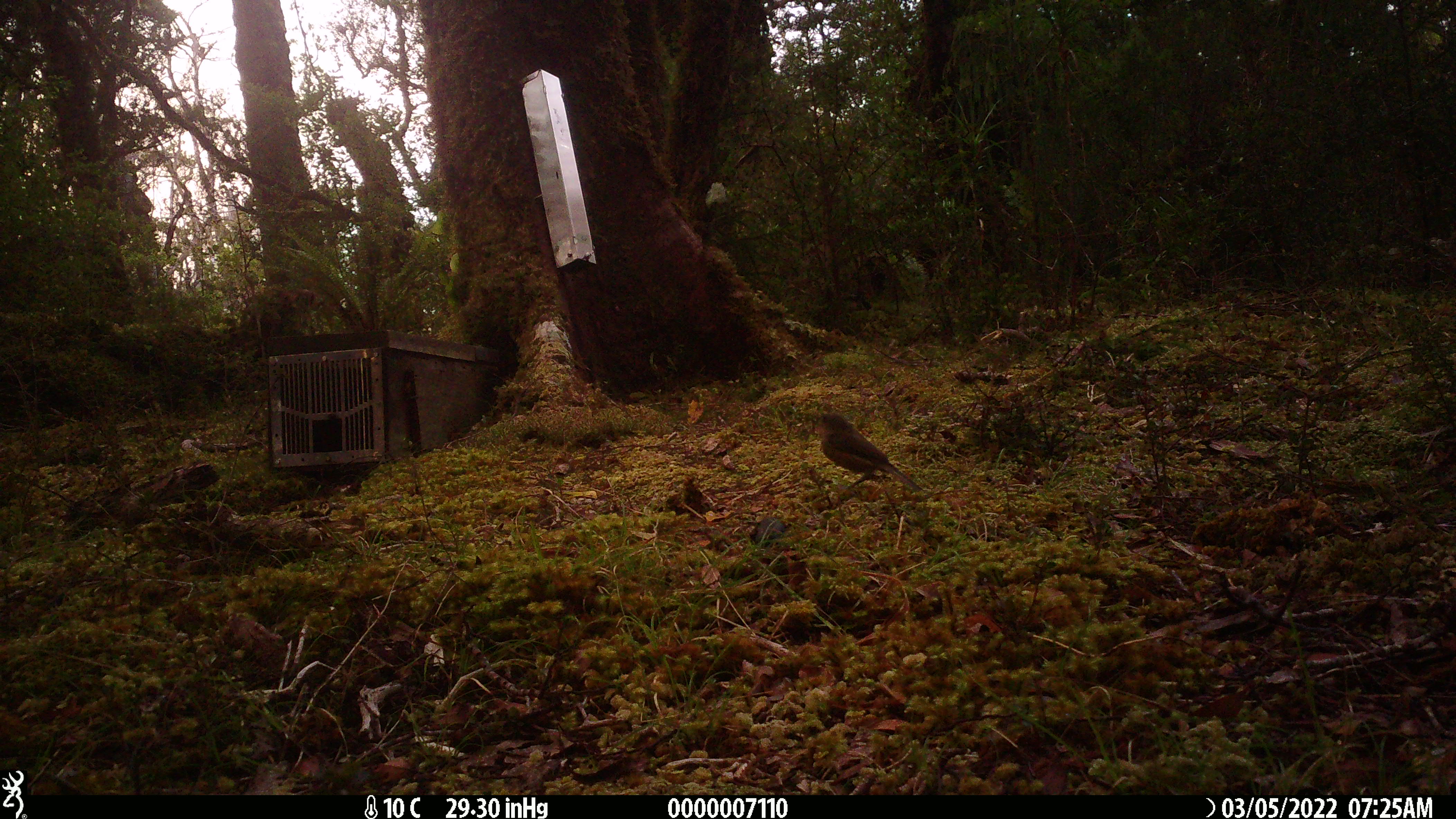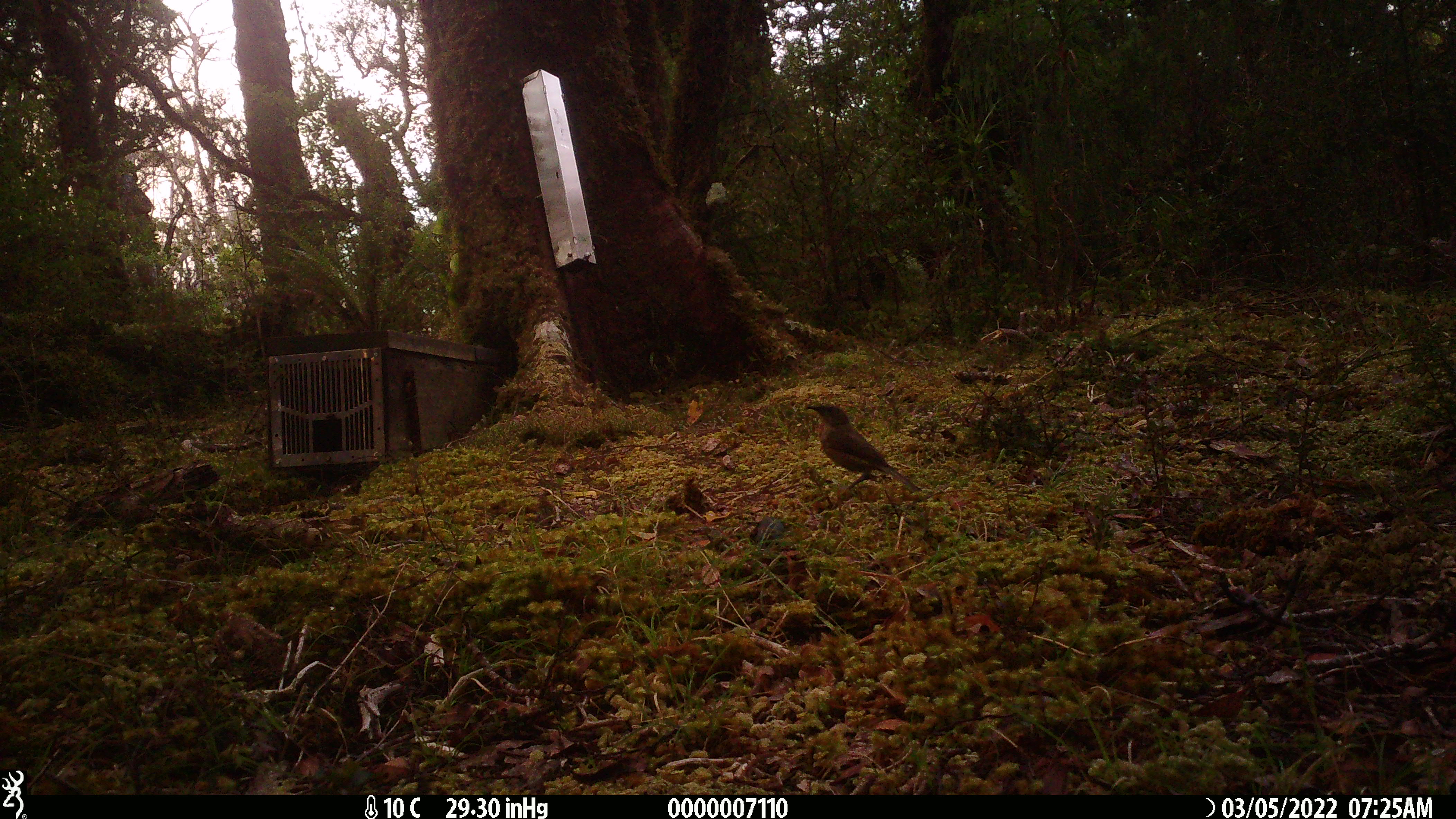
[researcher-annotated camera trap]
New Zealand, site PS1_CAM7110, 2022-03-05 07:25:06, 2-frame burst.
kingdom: Animalia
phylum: Chordata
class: Aves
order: Passeriformes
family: Meliphagidae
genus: Anthornis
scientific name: Anthornis melanura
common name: new zealand bellbird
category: bellbird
Bellbird (new zealand bellbird) (Anthornis melanura).